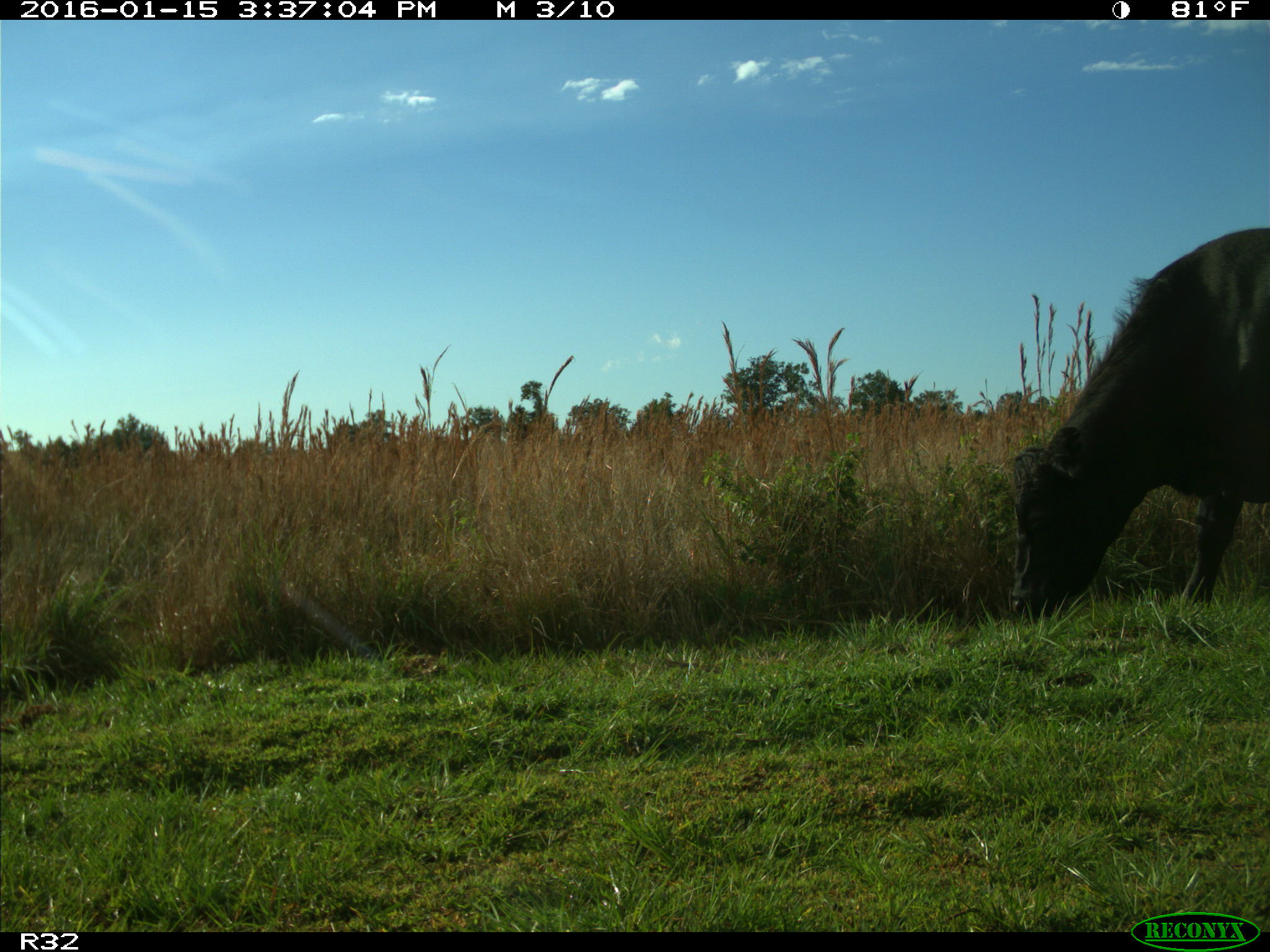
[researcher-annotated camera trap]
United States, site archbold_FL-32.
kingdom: Animalia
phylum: Chordata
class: Mammalia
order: Artiodactyla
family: Bovidae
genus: Bos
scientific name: Bos taurus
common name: domestic cow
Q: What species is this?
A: Bos taurus (domestic cow).